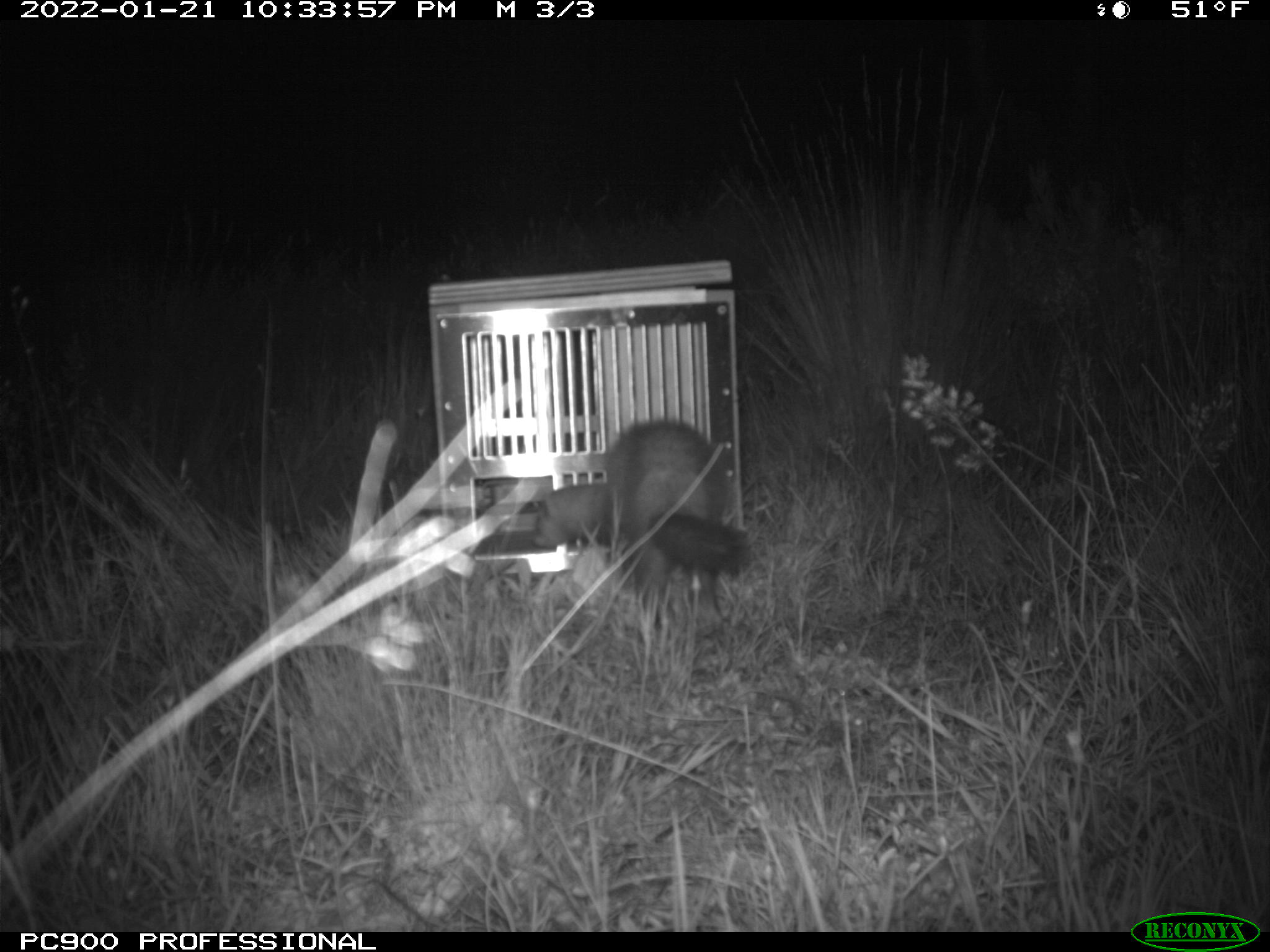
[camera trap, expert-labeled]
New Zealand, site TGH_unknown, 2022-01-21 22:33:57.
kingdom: Animalia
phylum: Chordata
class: Mammalia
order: Carnivora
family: Mustelidae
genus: Mustela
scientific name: Mustela furo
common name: ferret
Ferret (Mustela furo).